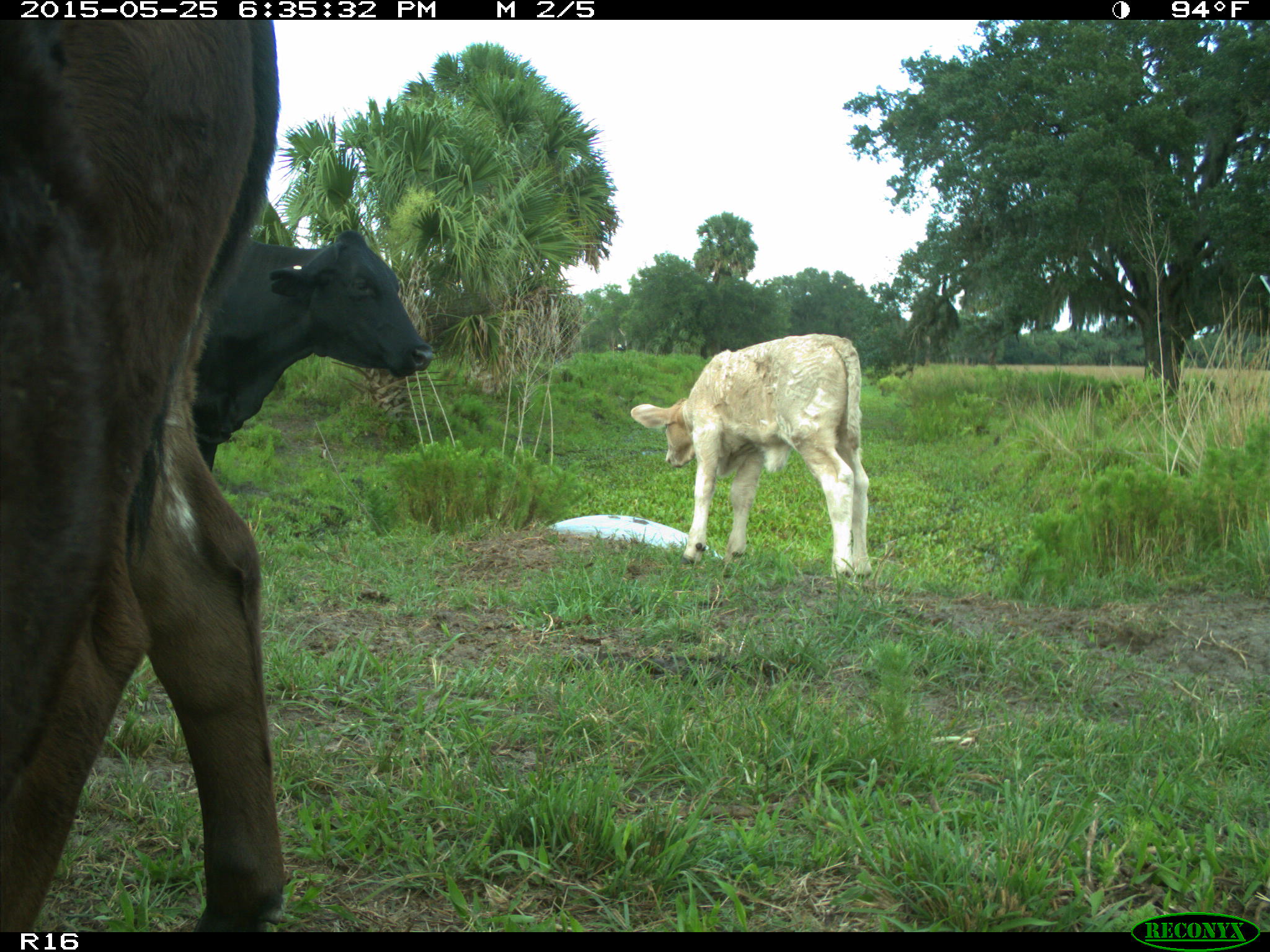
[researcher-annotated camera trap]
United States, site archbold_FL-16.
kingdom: Animalia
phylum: Chordata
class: Mammalia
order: Artiodactyla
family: Bovidae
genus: Bos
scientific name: Bos taurus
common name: domestic cow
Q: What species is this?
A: Bos taurus (domestic cow).